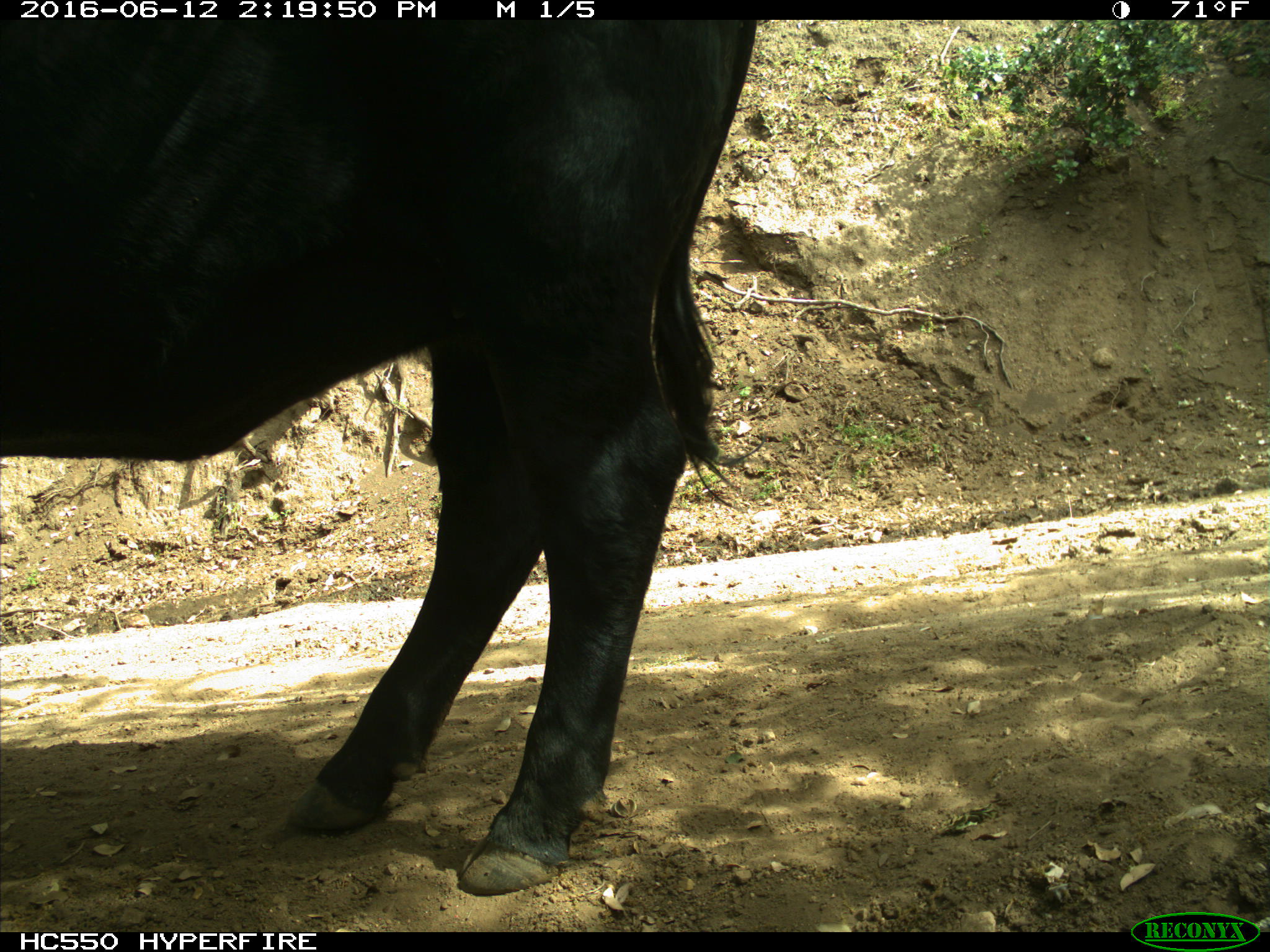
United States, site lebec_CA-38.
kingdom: Animalia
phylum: Chordata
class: Mammalia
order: Artiodactyla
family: Bovidae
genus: Bos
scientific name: Bos taurus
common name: domestic cow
Bos taurus (domestic cow).